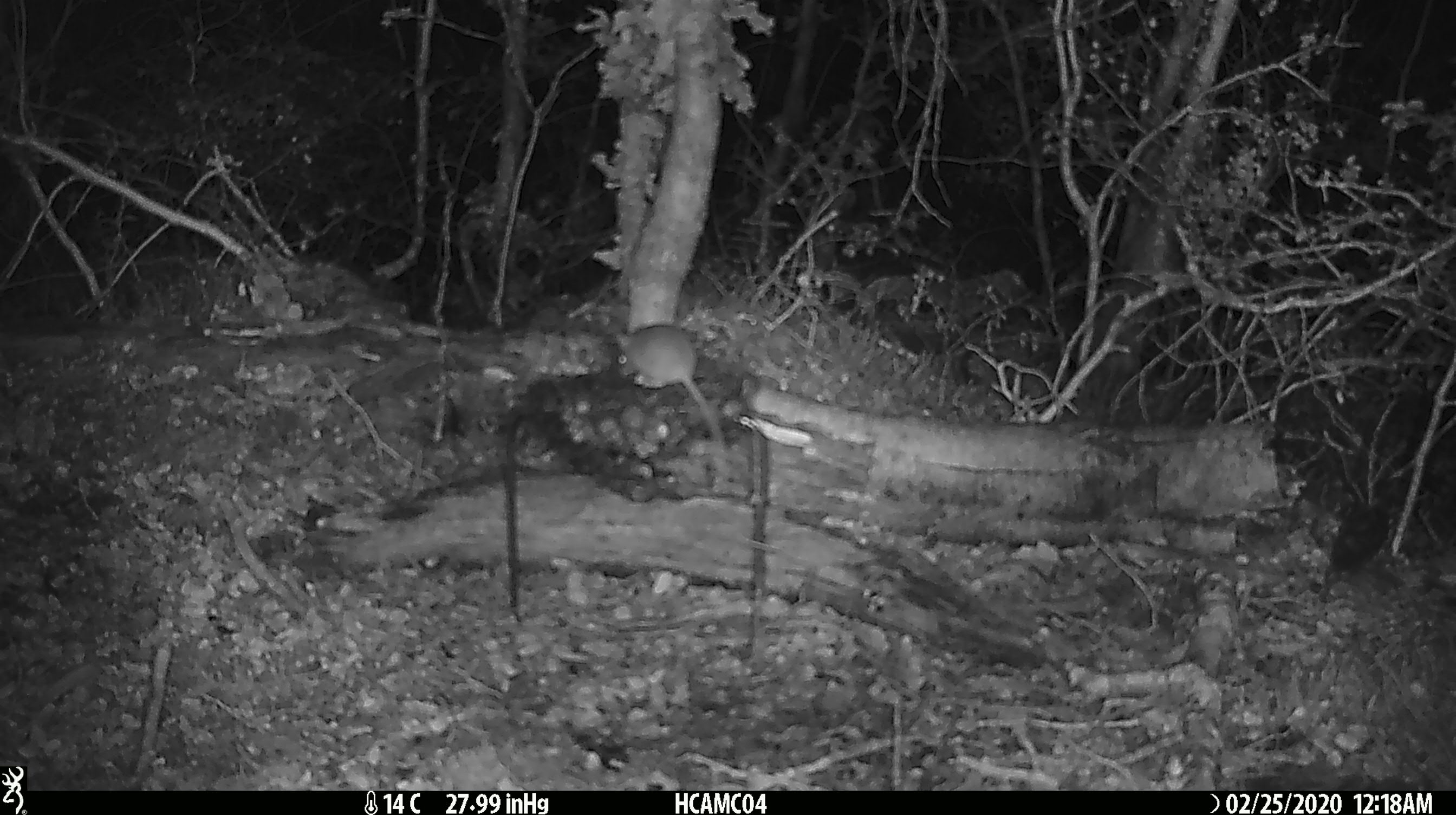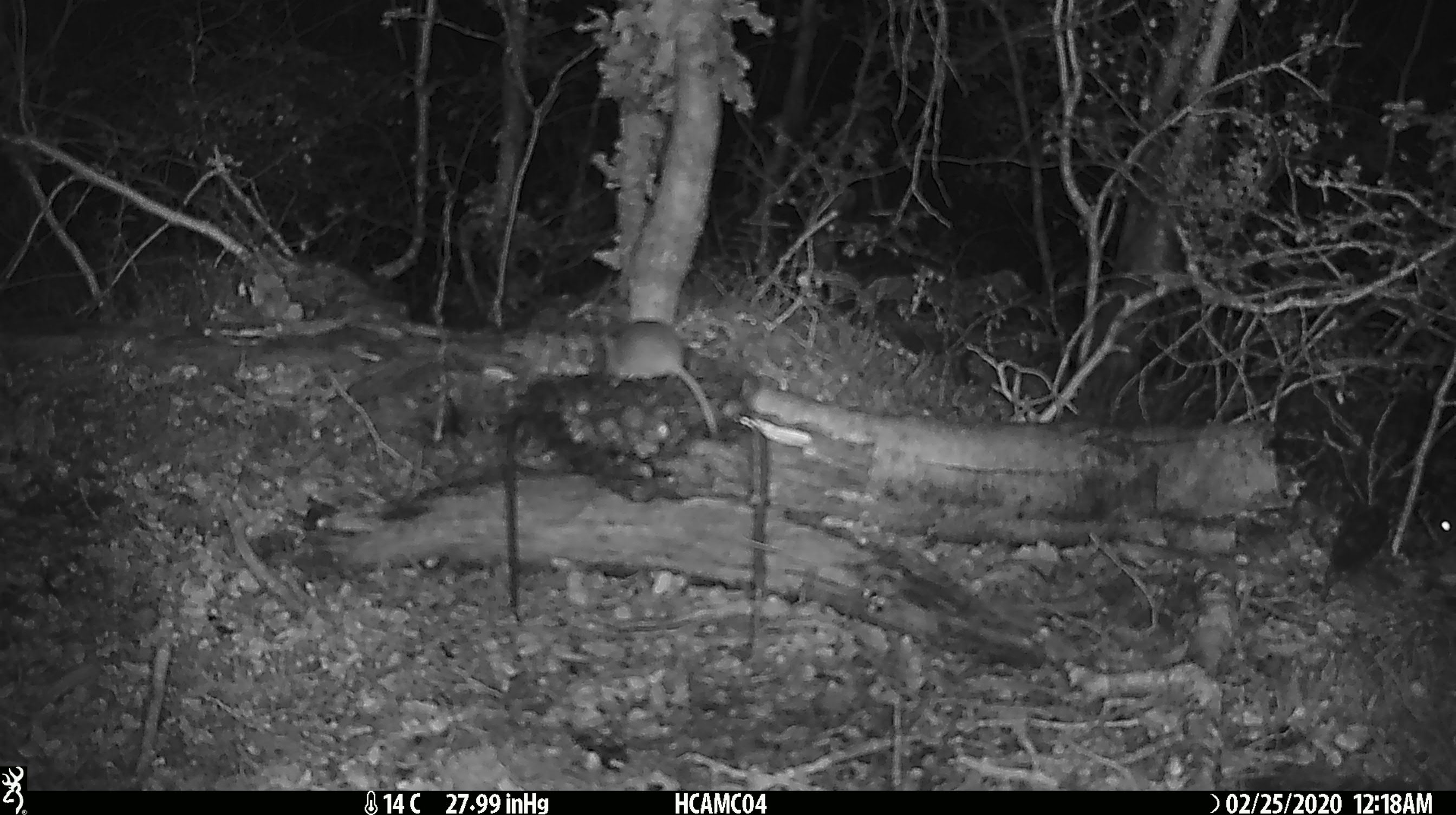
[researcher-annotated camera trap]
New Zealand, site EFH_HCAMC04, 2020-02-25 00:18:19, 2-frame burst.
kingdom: Animalia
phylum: Chordata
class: Mammalia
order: Rodentia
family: Muridae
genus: Mus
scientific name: Mus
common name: mouse